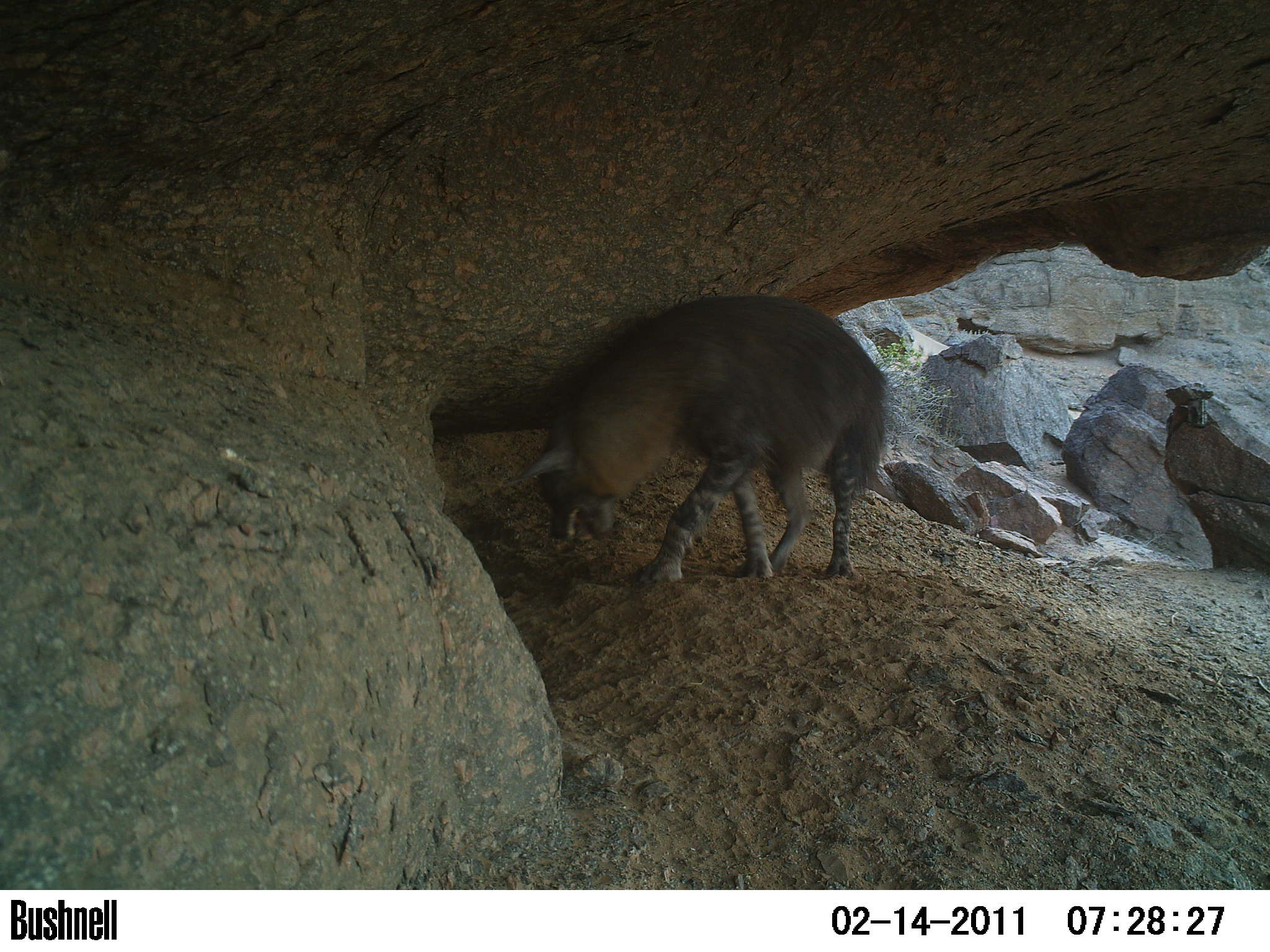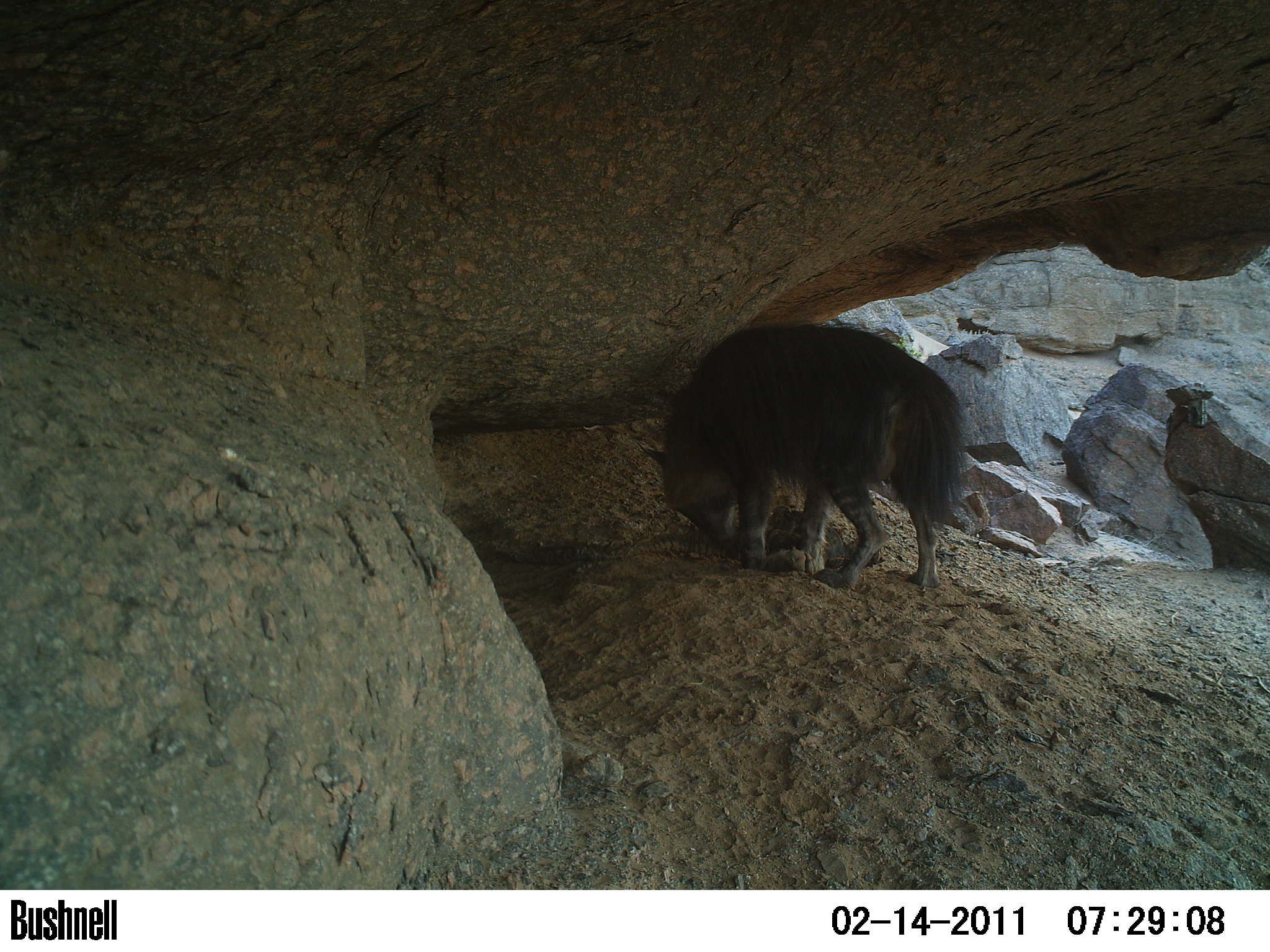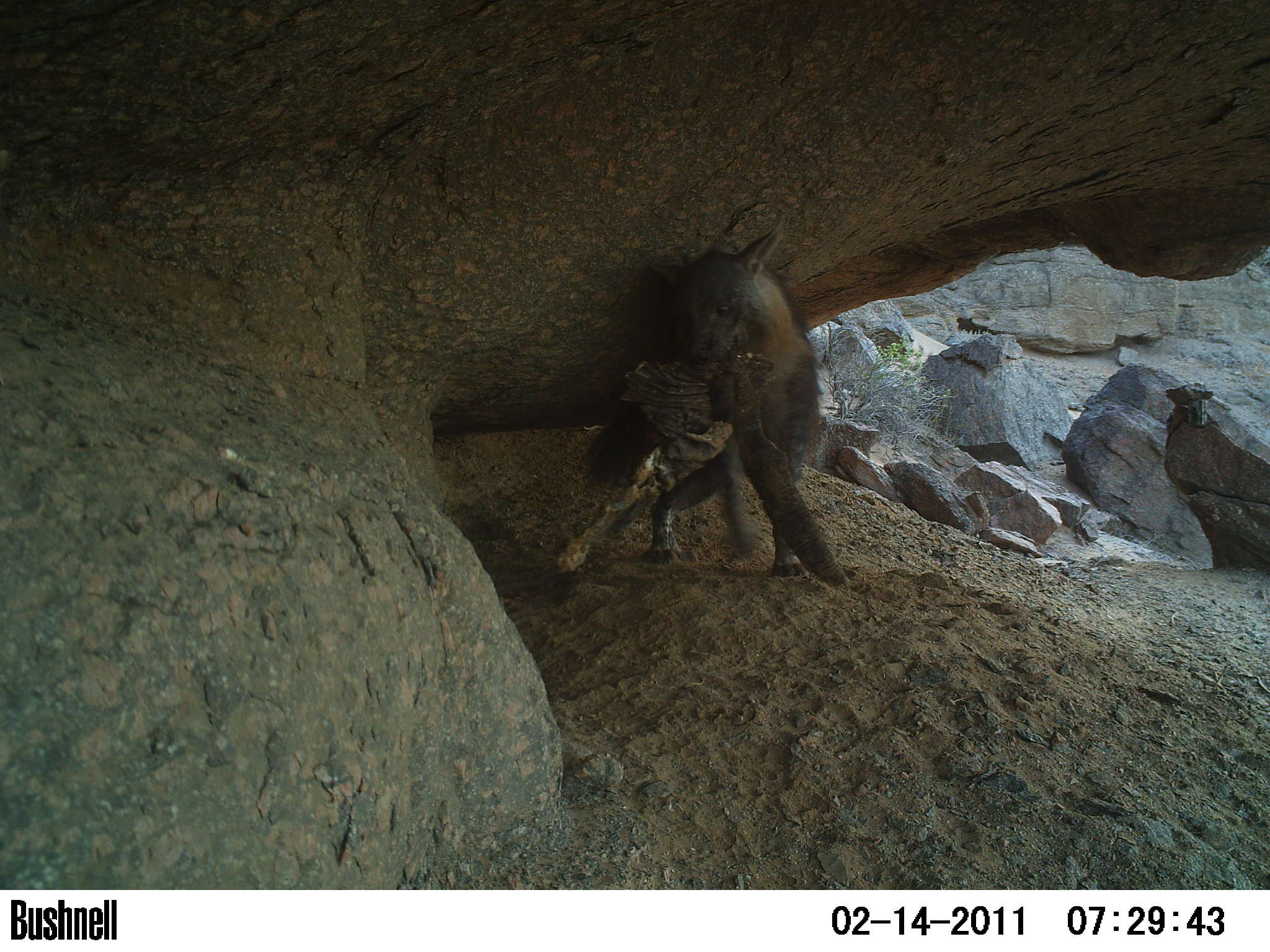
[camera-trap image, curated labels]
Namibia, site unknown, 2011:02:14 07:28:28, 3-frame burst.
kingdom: Animalia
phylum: Chordata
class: Mammalia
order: Carnivora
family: Hyaenidae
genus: Parahyaena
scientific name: Parahyaena brunnea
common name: brown hyena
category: hyaena brunnea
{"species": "hyaena brunnea (brown hyena) (Parahyaena brunnea)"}